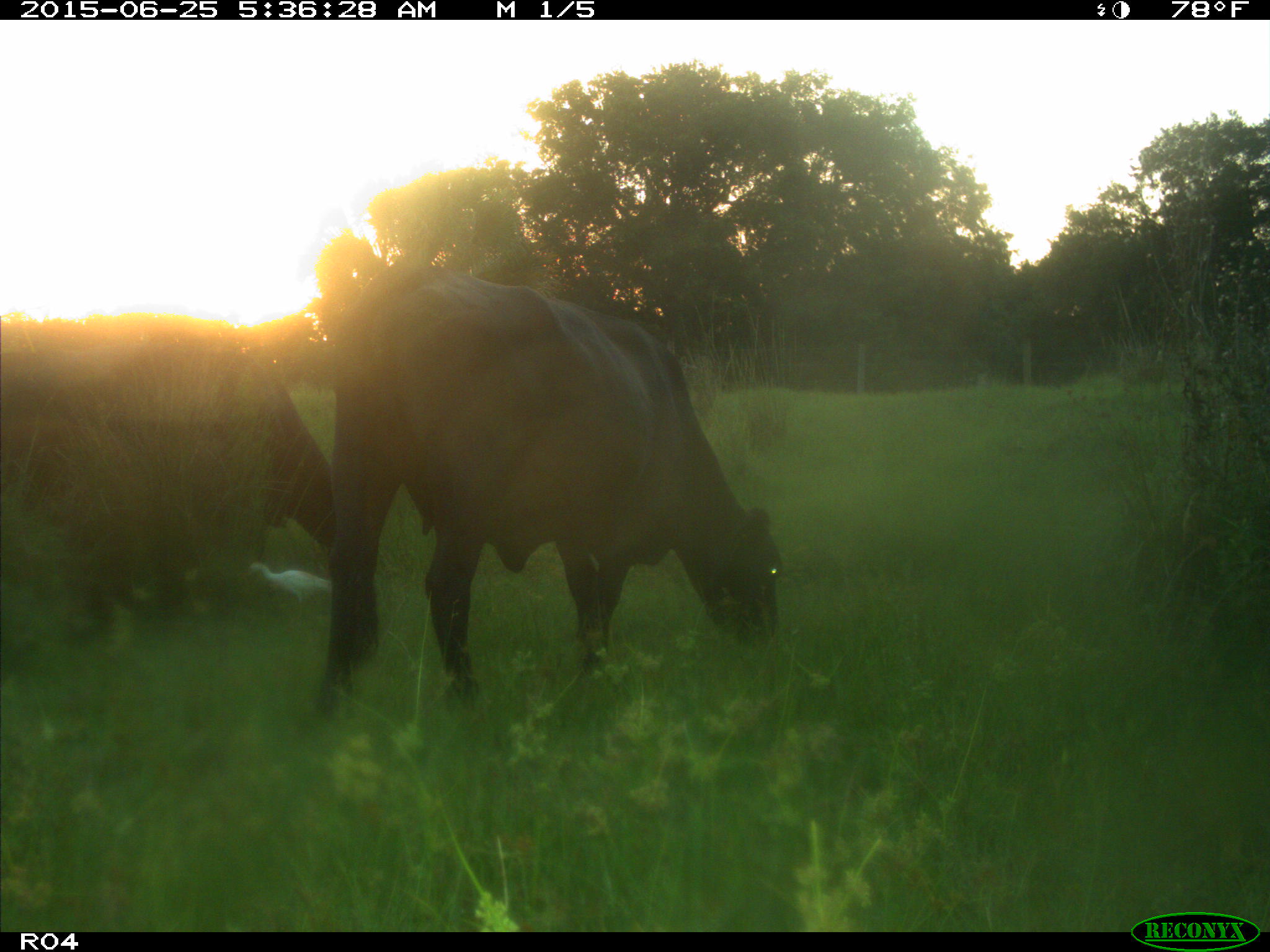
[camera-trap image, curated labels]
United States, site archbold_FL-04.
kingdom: Animalia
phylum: Chordata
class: Mammalia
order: Artiodactyla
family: Bovidae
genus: Bos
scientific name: Bos taurus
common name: domestic cow